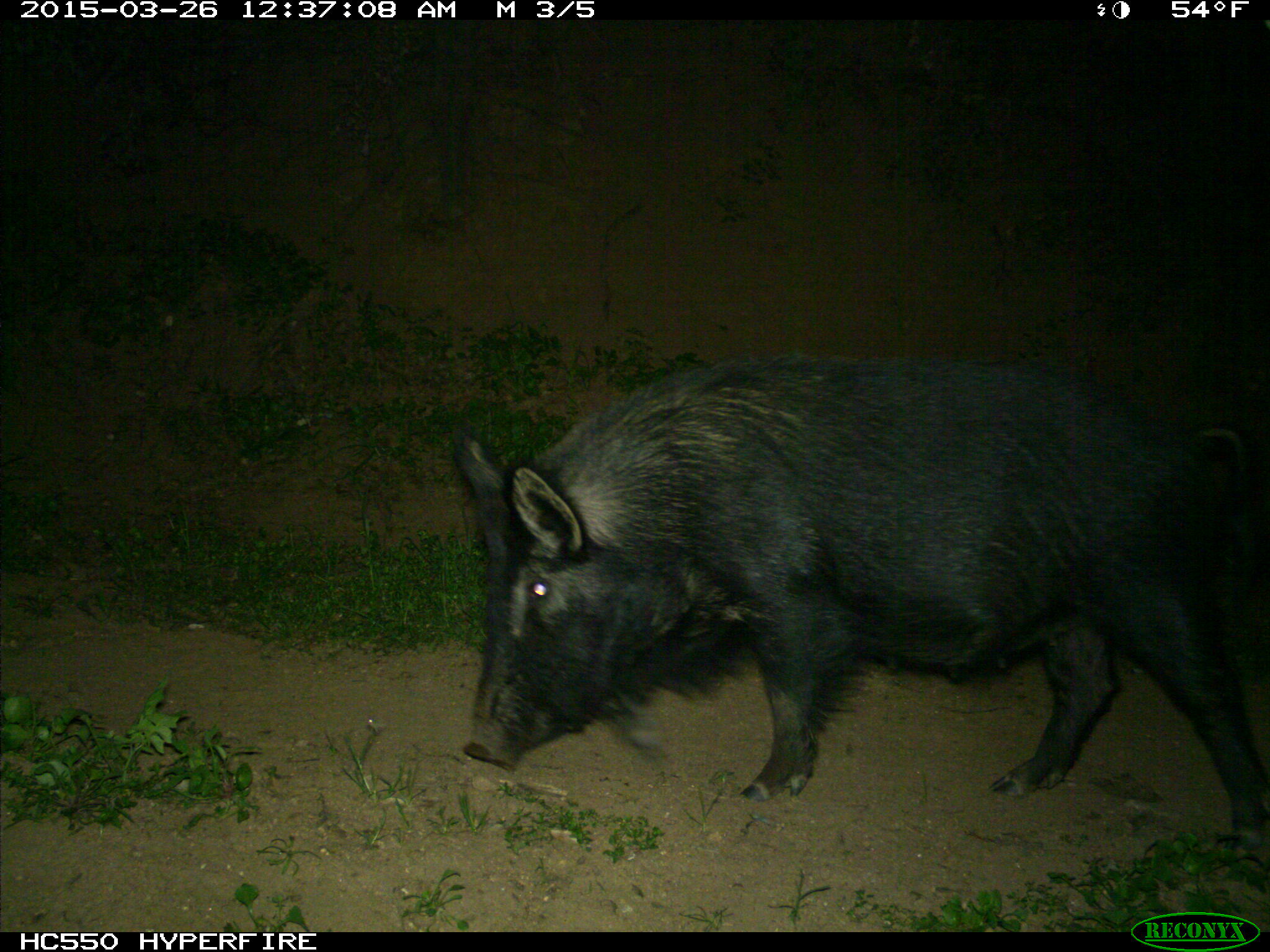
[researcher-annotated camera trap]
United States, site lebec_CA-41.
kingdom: Animalia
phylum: Chordata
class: Mammalia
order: Artiodactyla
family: Suidae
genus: Sus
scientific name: Sus scrofa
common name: wild boar